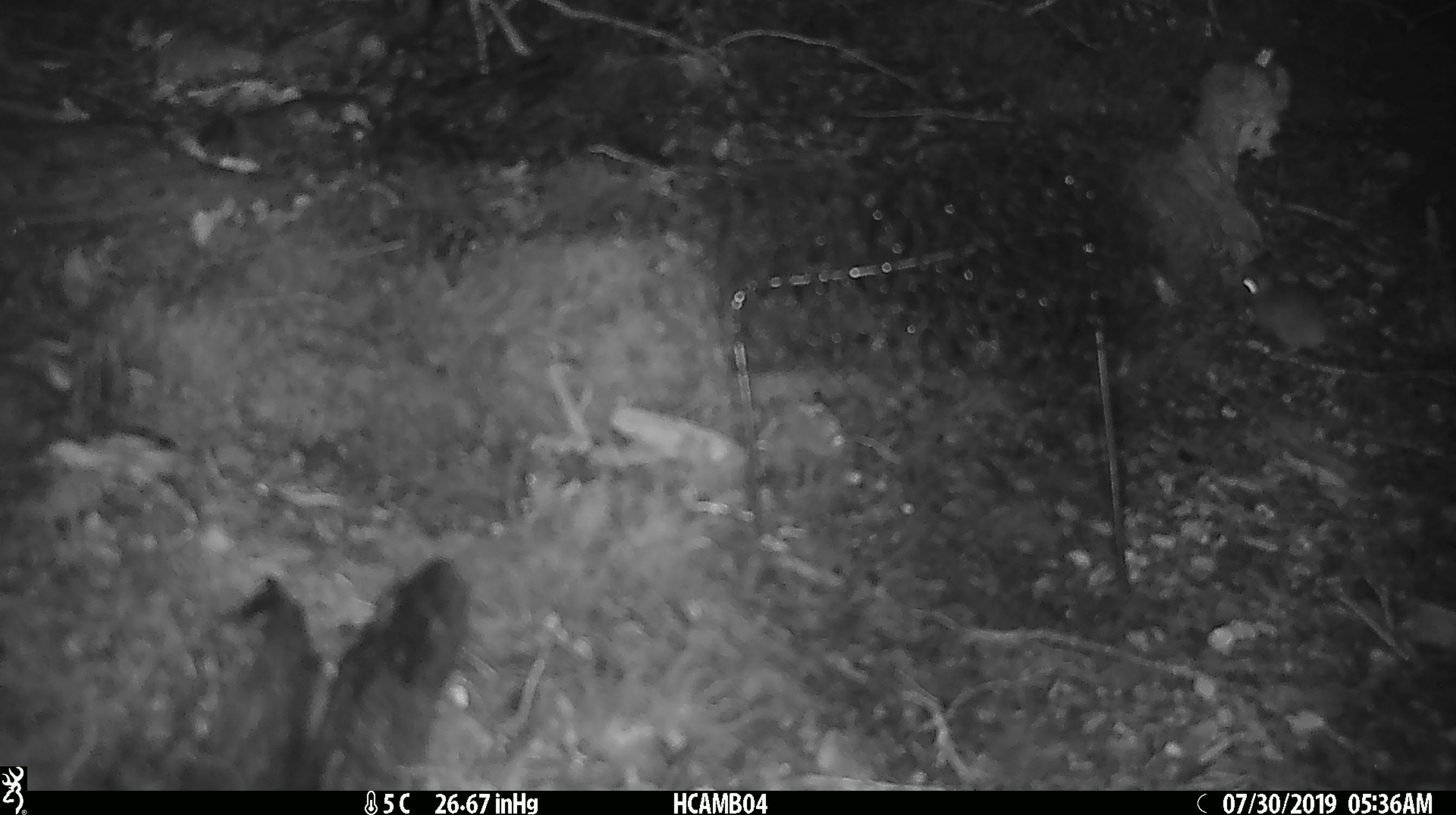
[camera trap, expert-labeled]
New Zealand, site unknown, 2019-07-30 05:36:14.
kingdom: Animalia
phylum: Chordata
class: Mammalia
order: Rodentia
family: Muridae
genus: Mus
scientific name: Mus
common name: mouse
Mouse (Mus).